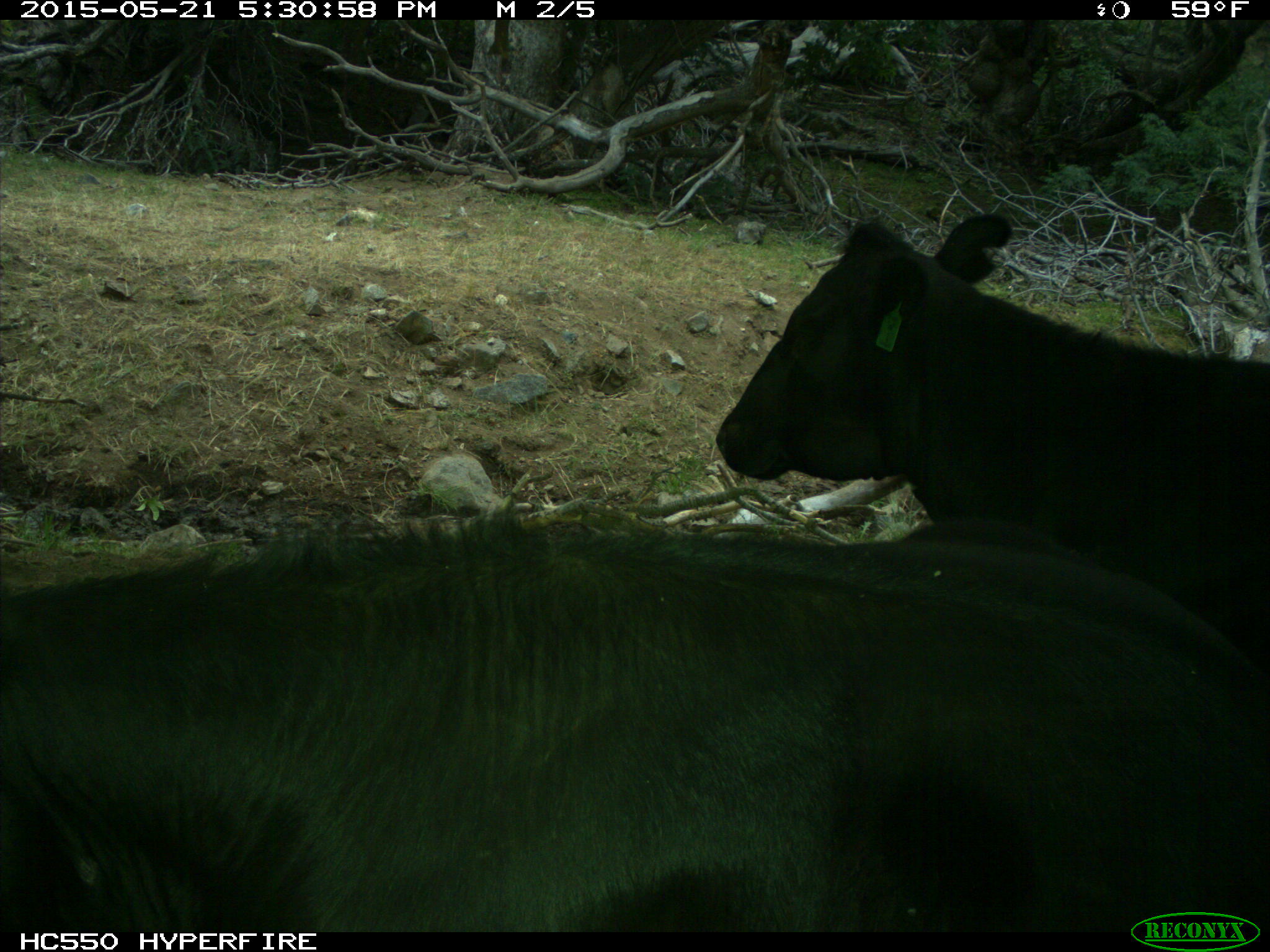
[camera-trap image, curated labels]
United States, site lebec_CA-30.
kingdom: Animalia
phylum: Chordata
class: Mammalia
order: Artiodactyla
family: Bovidae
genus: Bos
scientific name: Bos taurus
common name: domestic cow